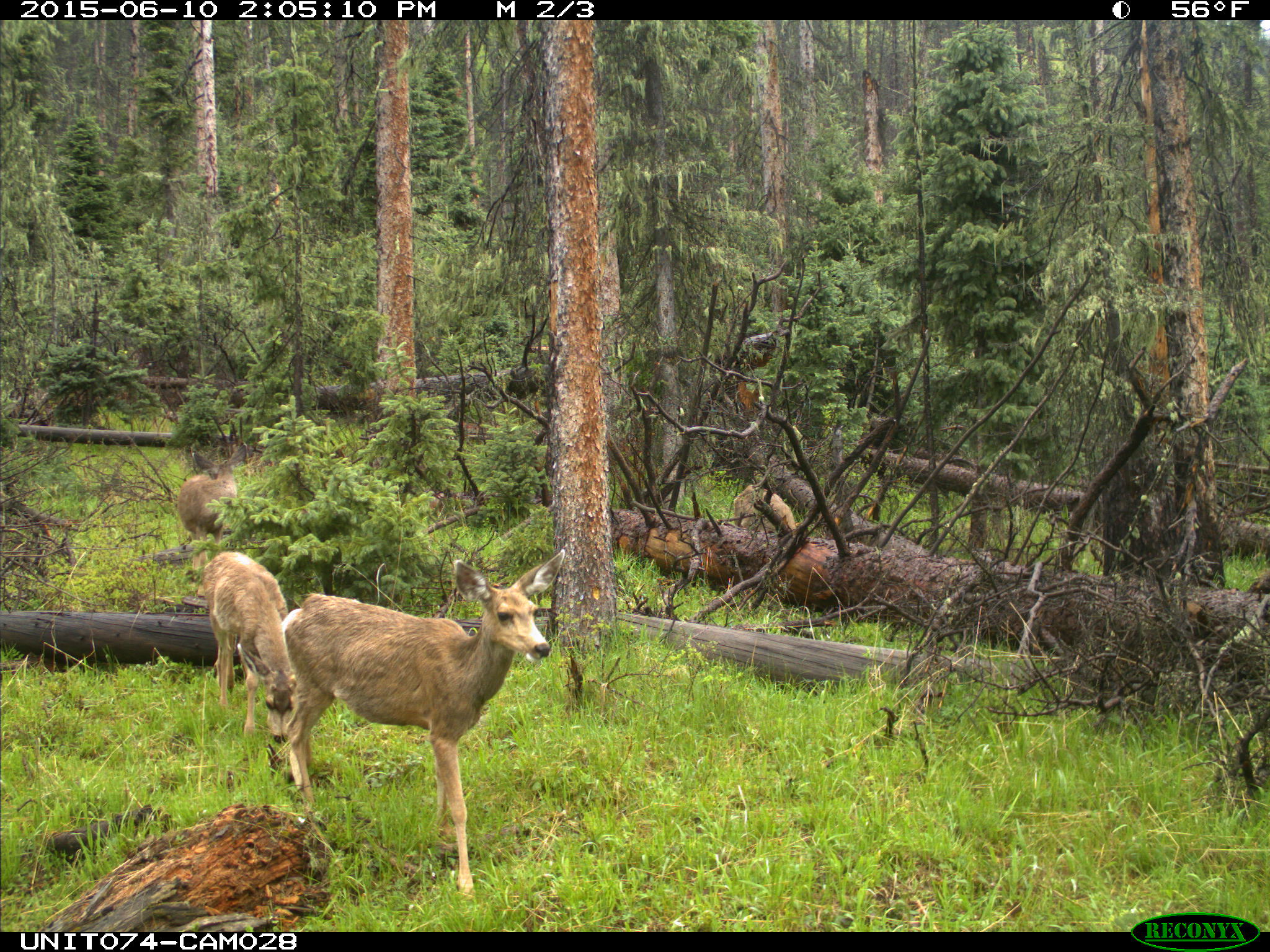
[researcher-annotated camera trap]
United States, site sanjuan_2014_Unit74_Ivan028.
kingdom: Animalia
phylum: Chordata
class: Mammalia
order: Artiodactyla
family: Cervidae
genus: Odocoileus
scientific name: Odocoileus hemionus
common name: mule deer